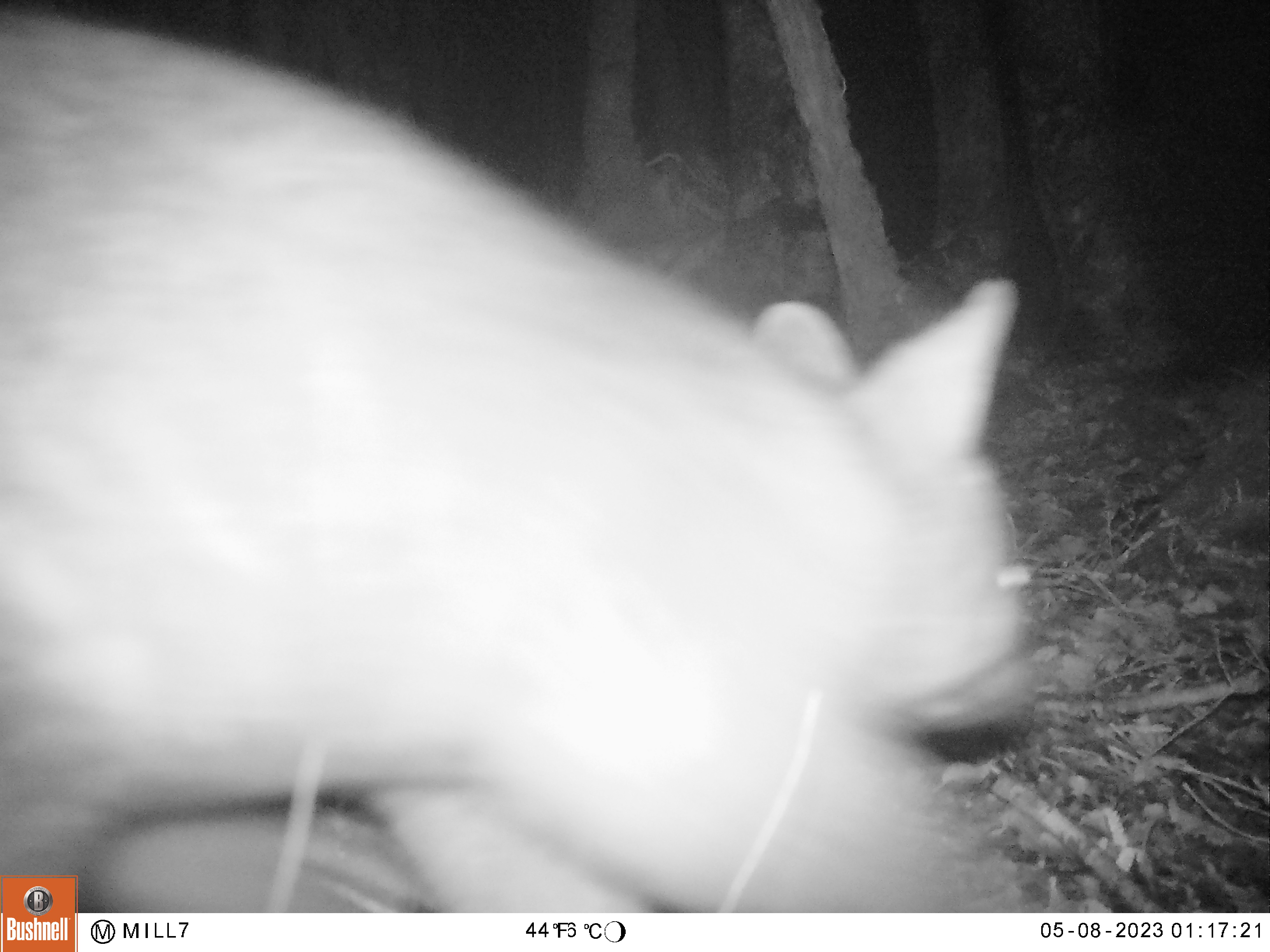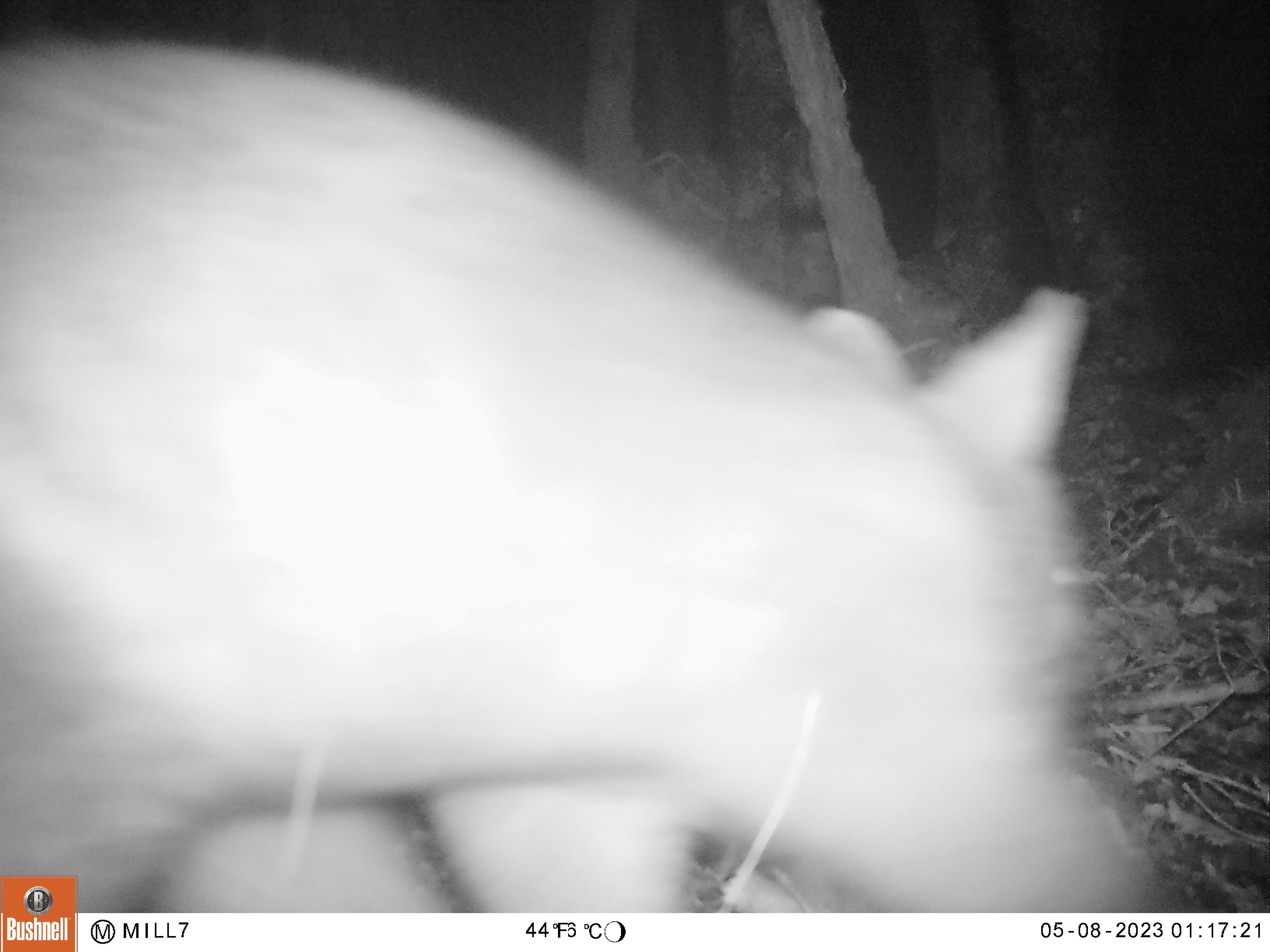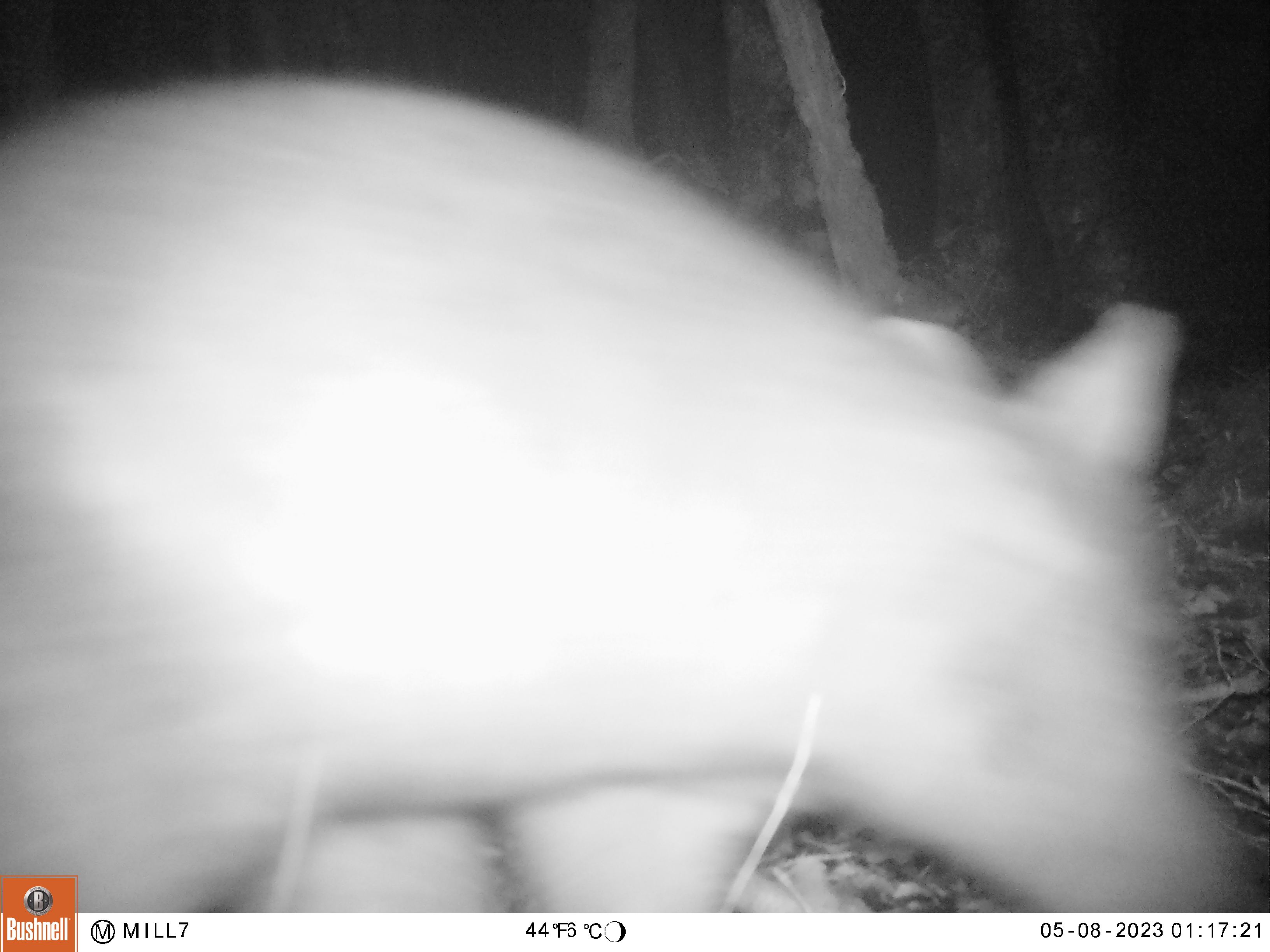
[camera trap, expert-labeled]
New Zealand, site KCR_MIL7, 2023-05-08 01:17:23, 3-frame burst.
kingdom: Animalia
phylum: Chordata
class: Mammalia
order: Diprotodontia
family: Phalangeridae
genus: Trichosurus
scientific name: Trichosurus vulpecula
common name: common brushtail possum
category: possum